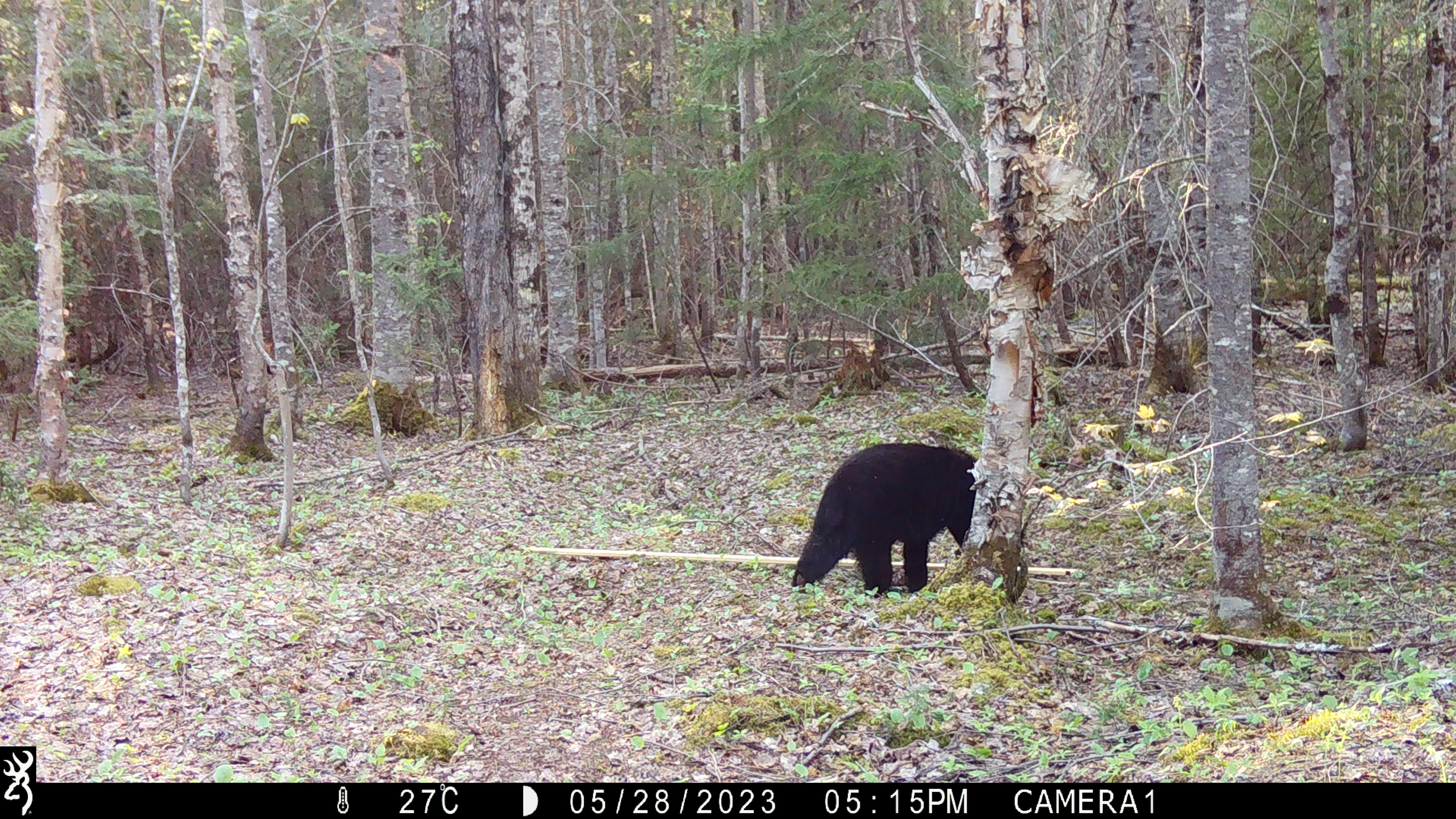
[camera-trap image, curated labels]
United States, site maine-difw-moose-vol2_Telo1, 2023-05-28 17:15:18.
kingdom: Animalia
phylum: Chordata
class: Mammalia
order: Carnivora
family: Ursidae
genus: Ursus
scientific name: Ursus americanus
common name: black bear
Black bear (Ursus americanus).